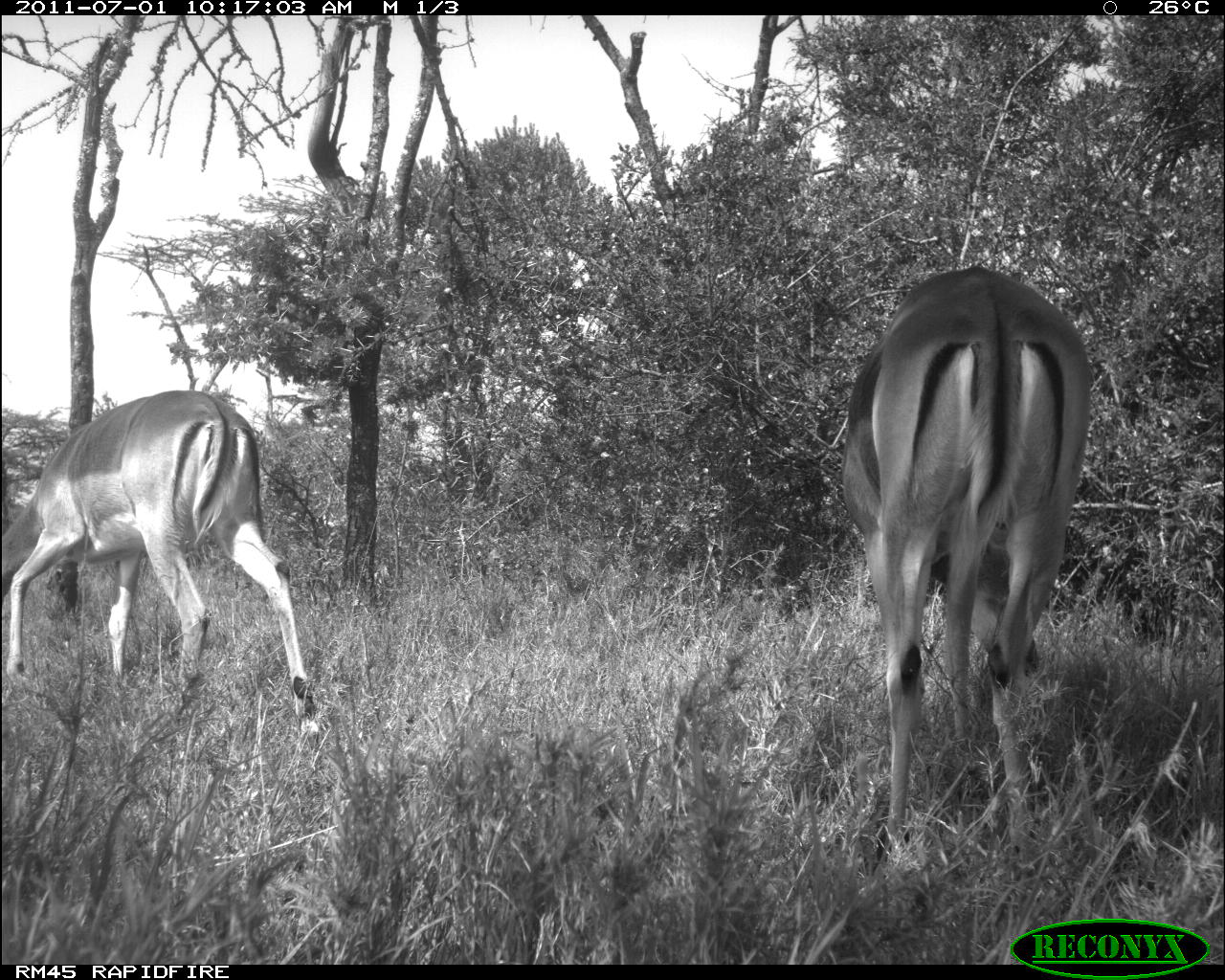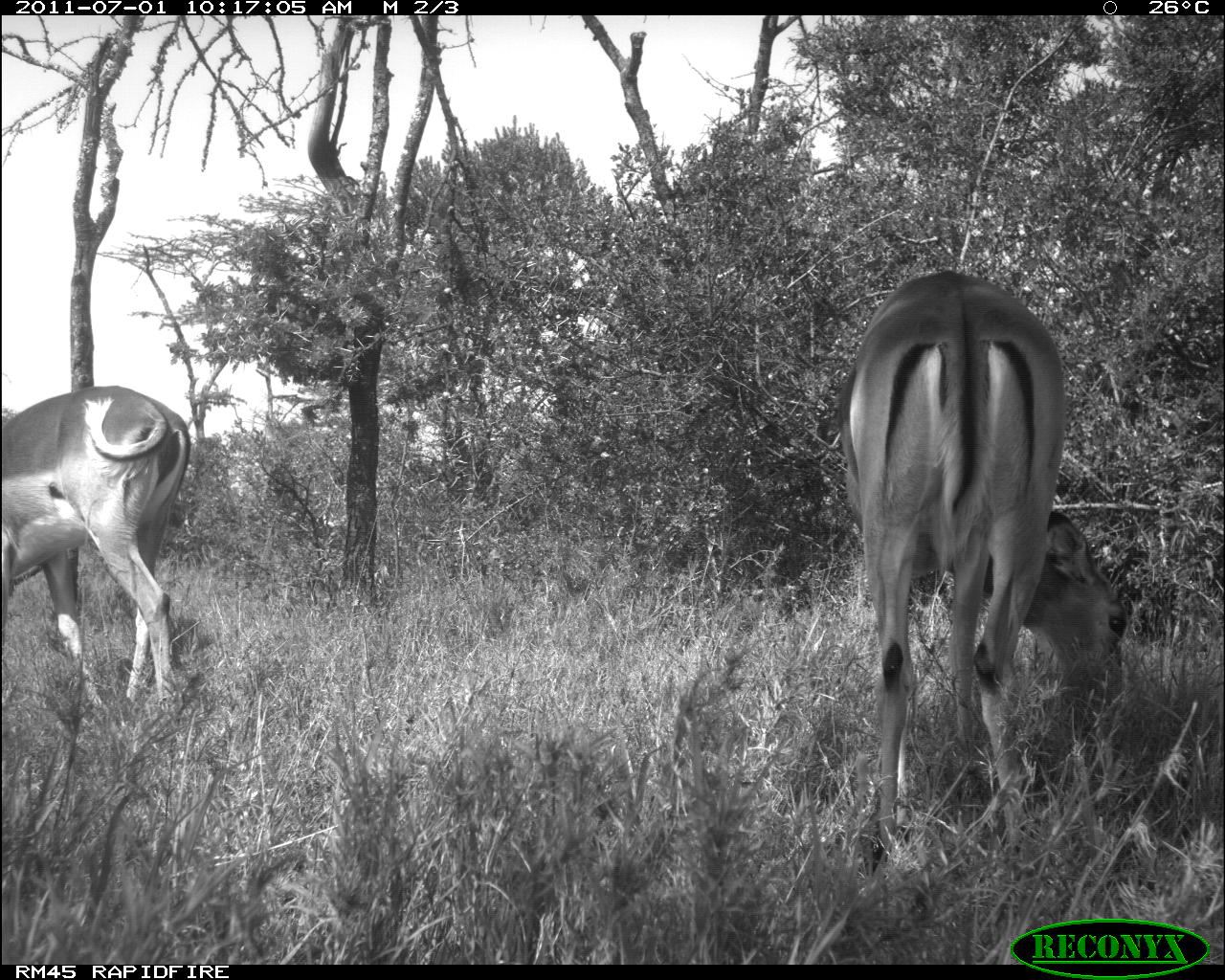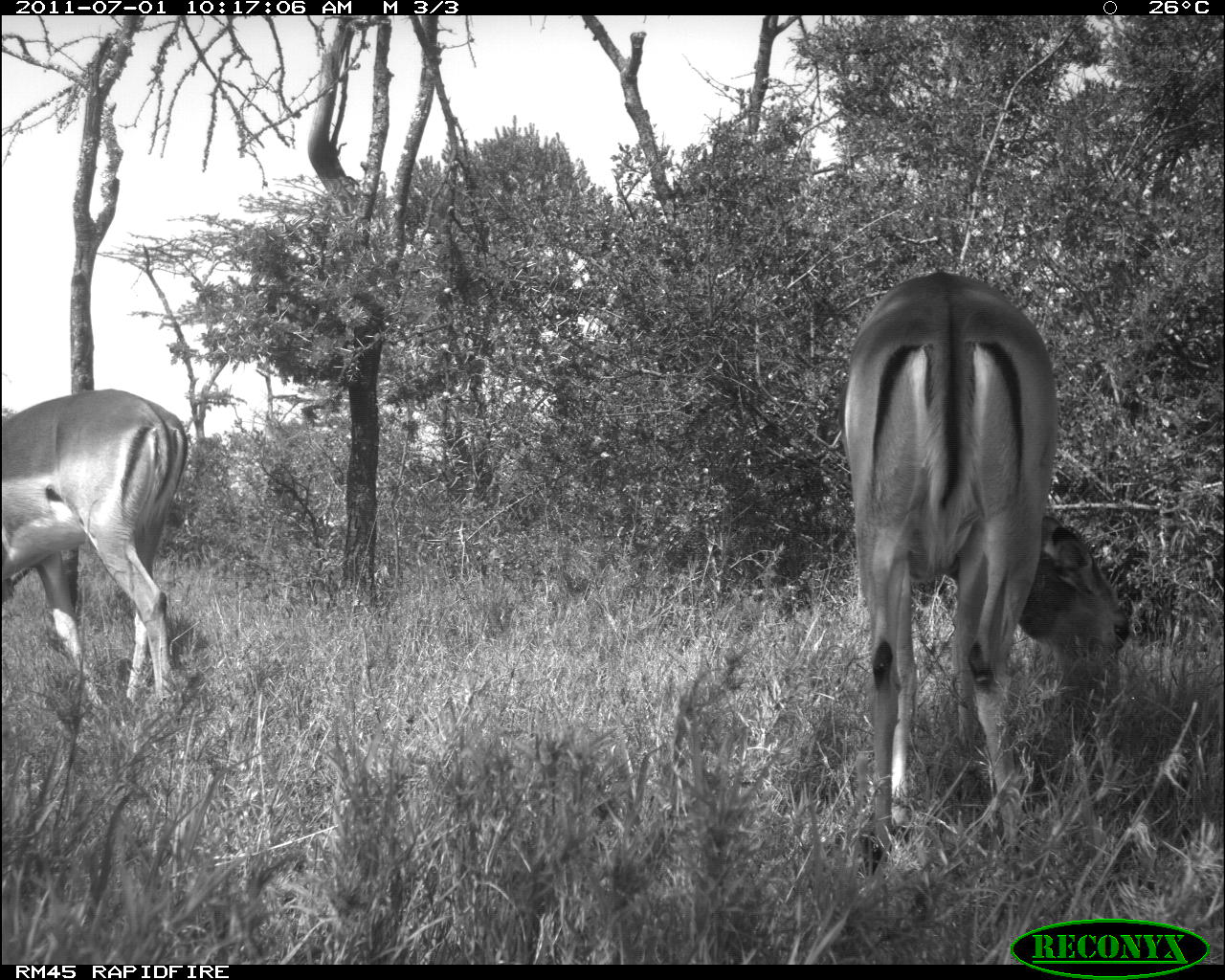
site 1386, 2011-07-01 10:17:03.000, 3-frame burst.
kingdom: Animalia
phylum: Chordata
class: Mammalia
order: Artiodactyla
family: Bovidae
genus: Aepyceros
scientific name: Aepyceros melampus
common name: impala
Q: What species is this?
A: Aepyceros melampus (impala).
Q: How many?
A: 2.